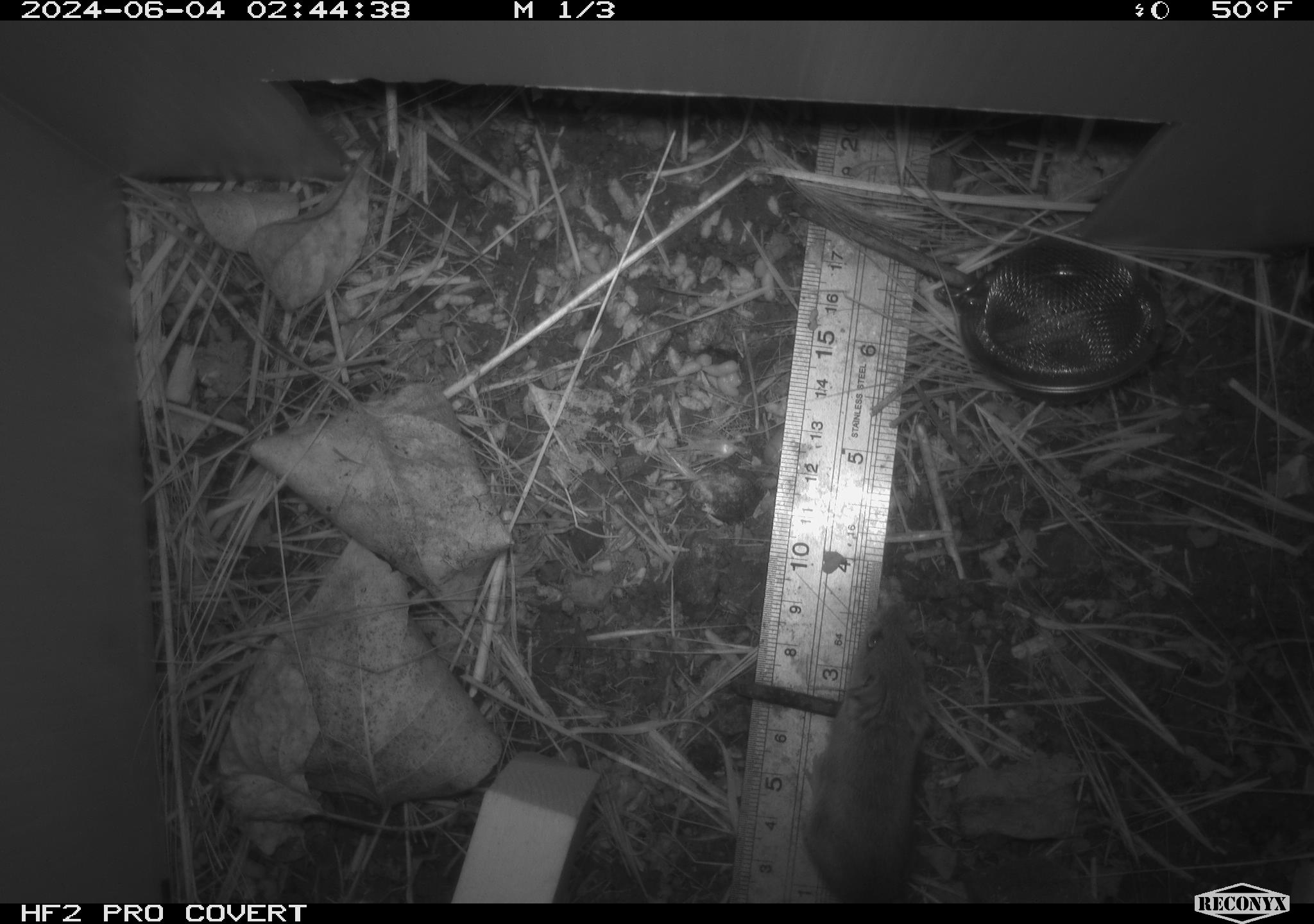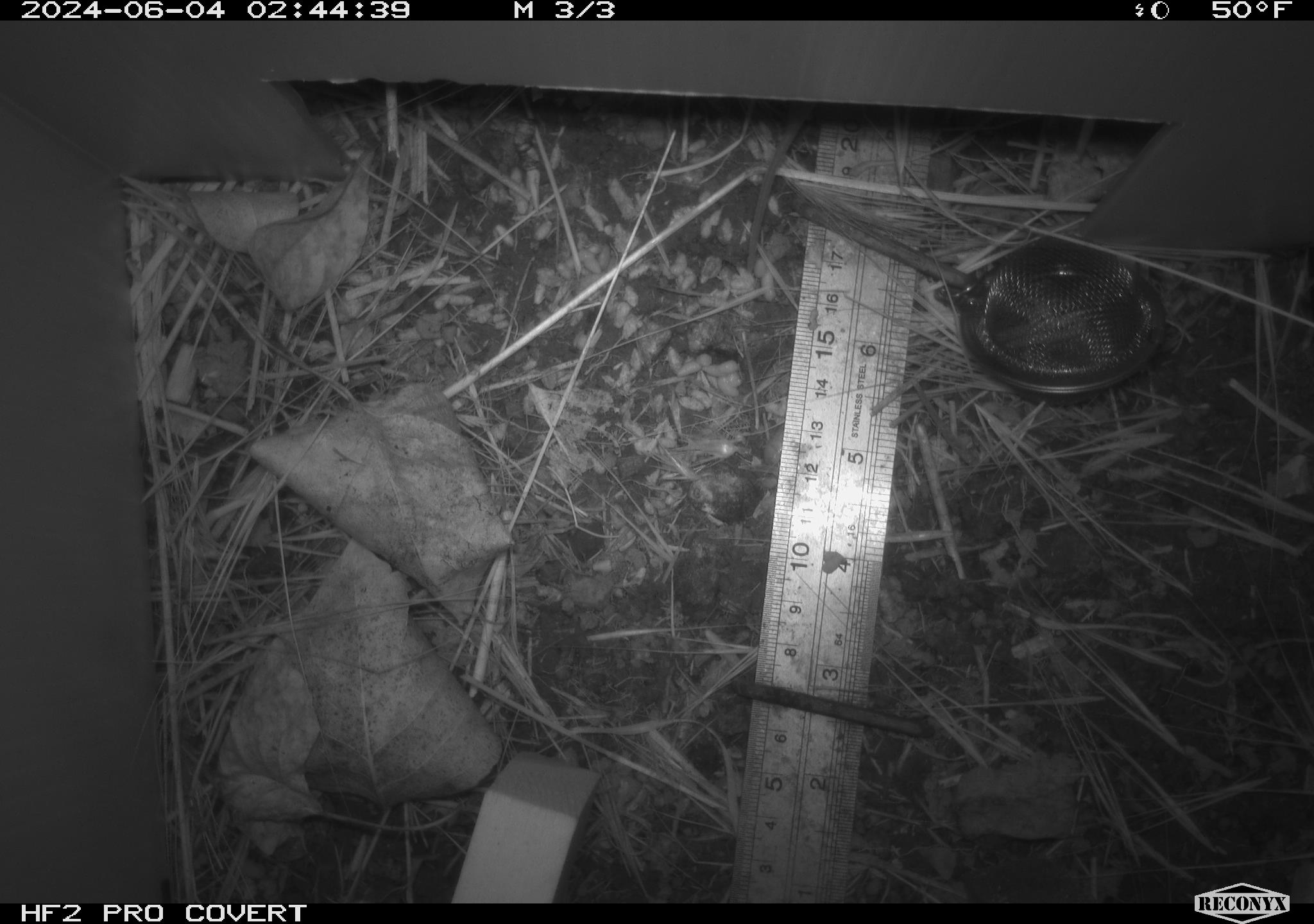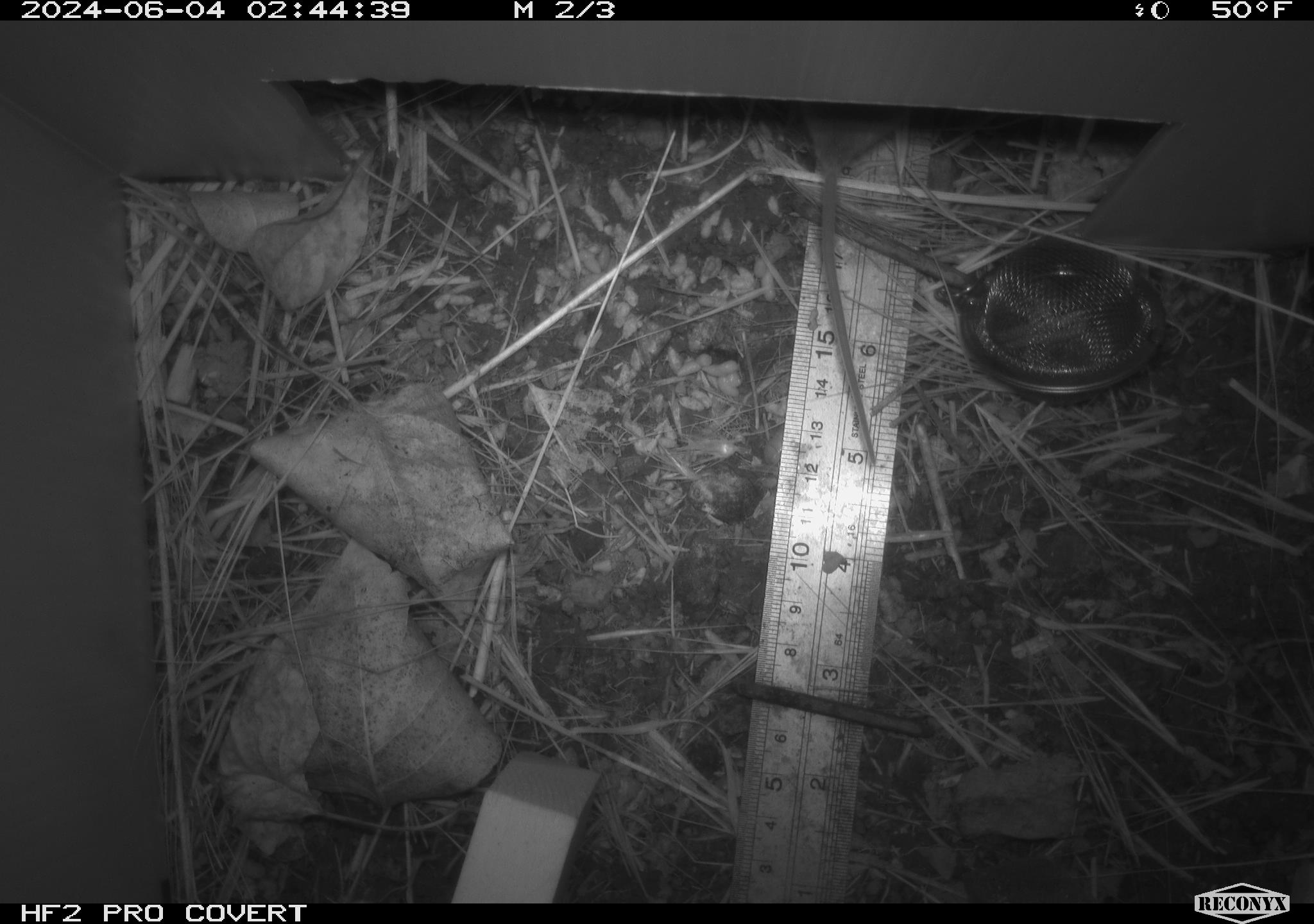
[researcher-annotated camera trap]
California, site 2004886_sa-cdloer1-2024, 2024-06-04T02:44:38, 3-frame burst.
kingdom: Animalia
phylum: Chordata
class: Mammalia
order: Rodentia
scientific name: Rodentia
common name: mouse species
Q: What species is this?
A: Mouse species (Rodentia).